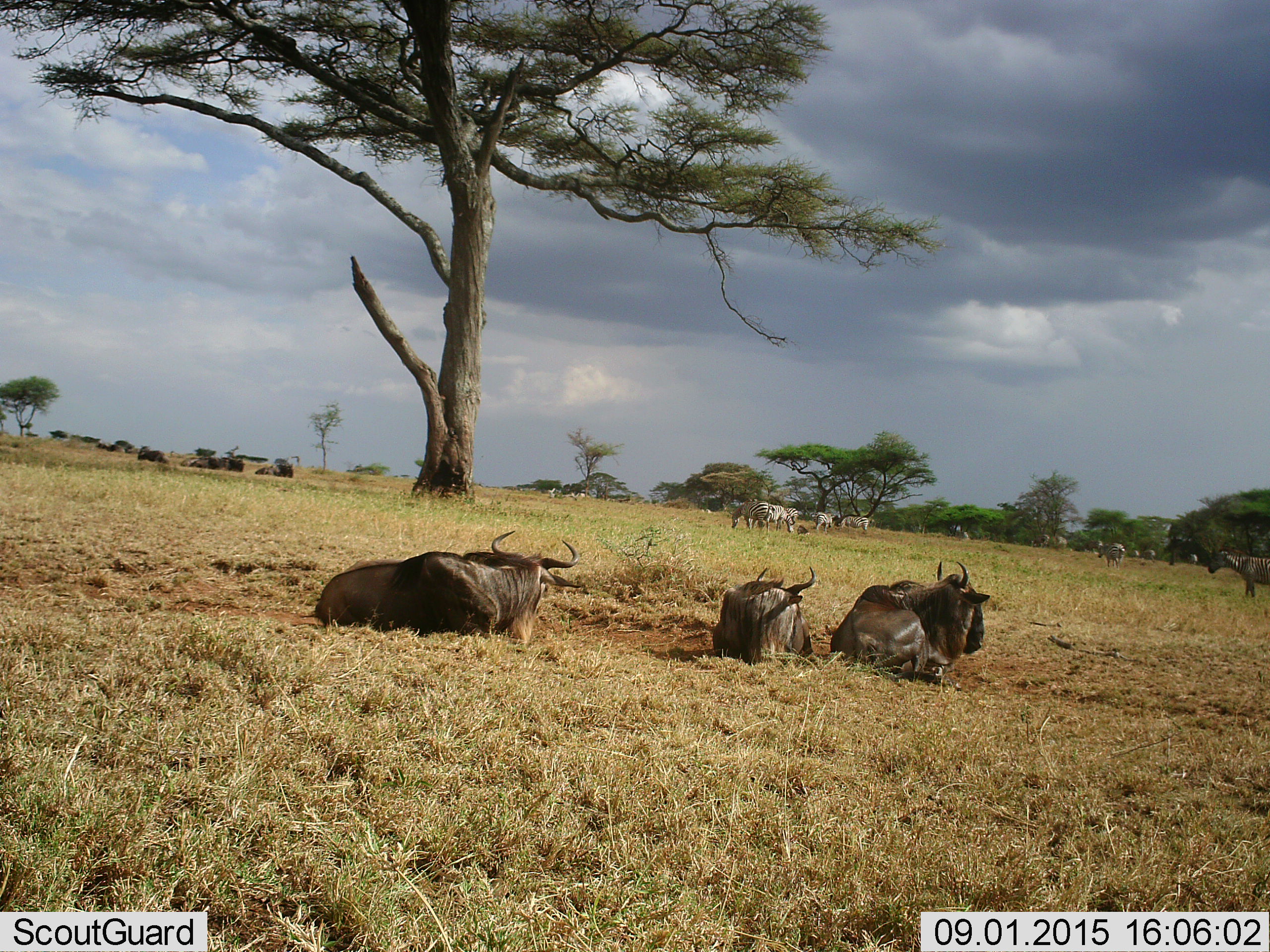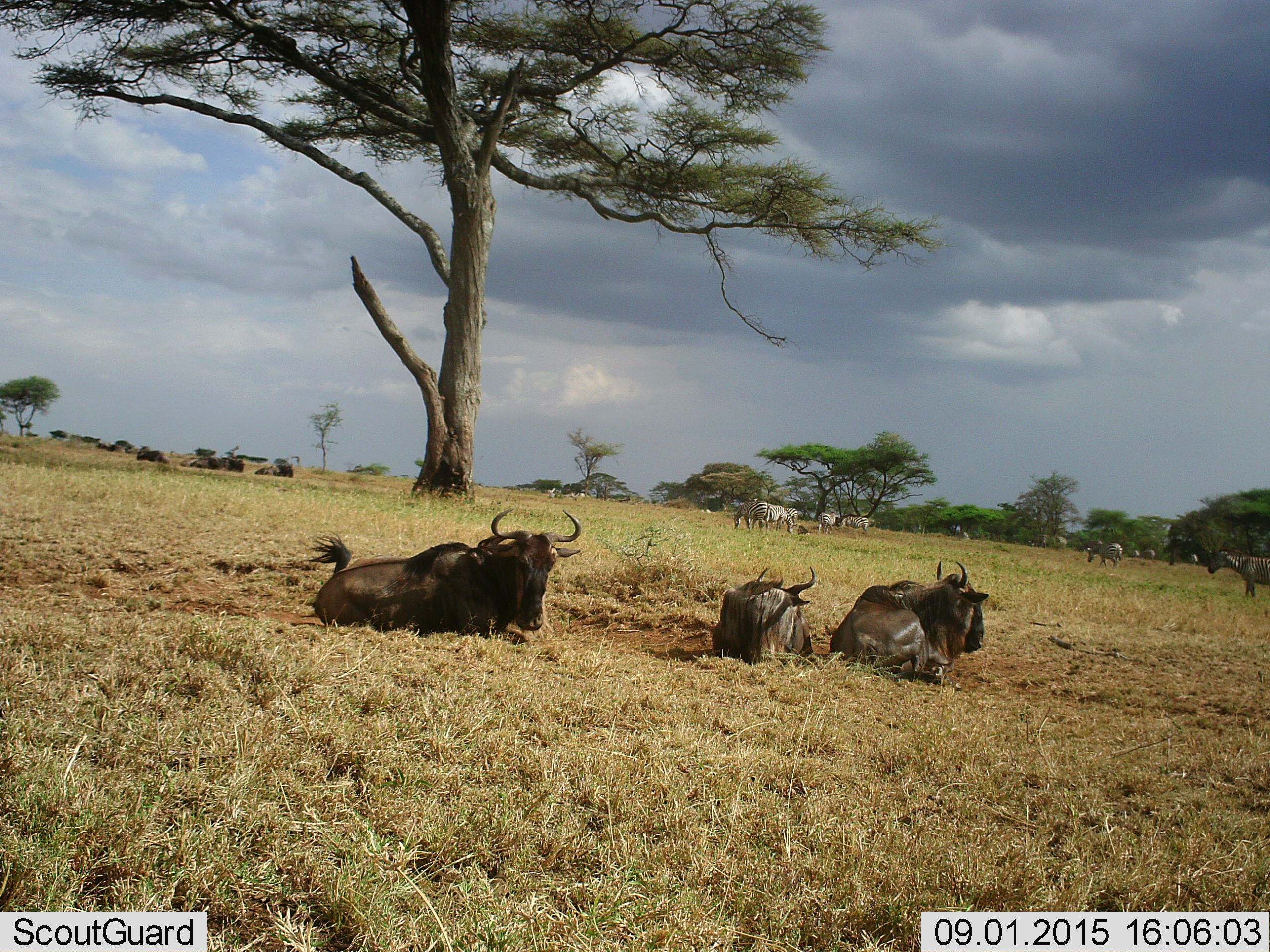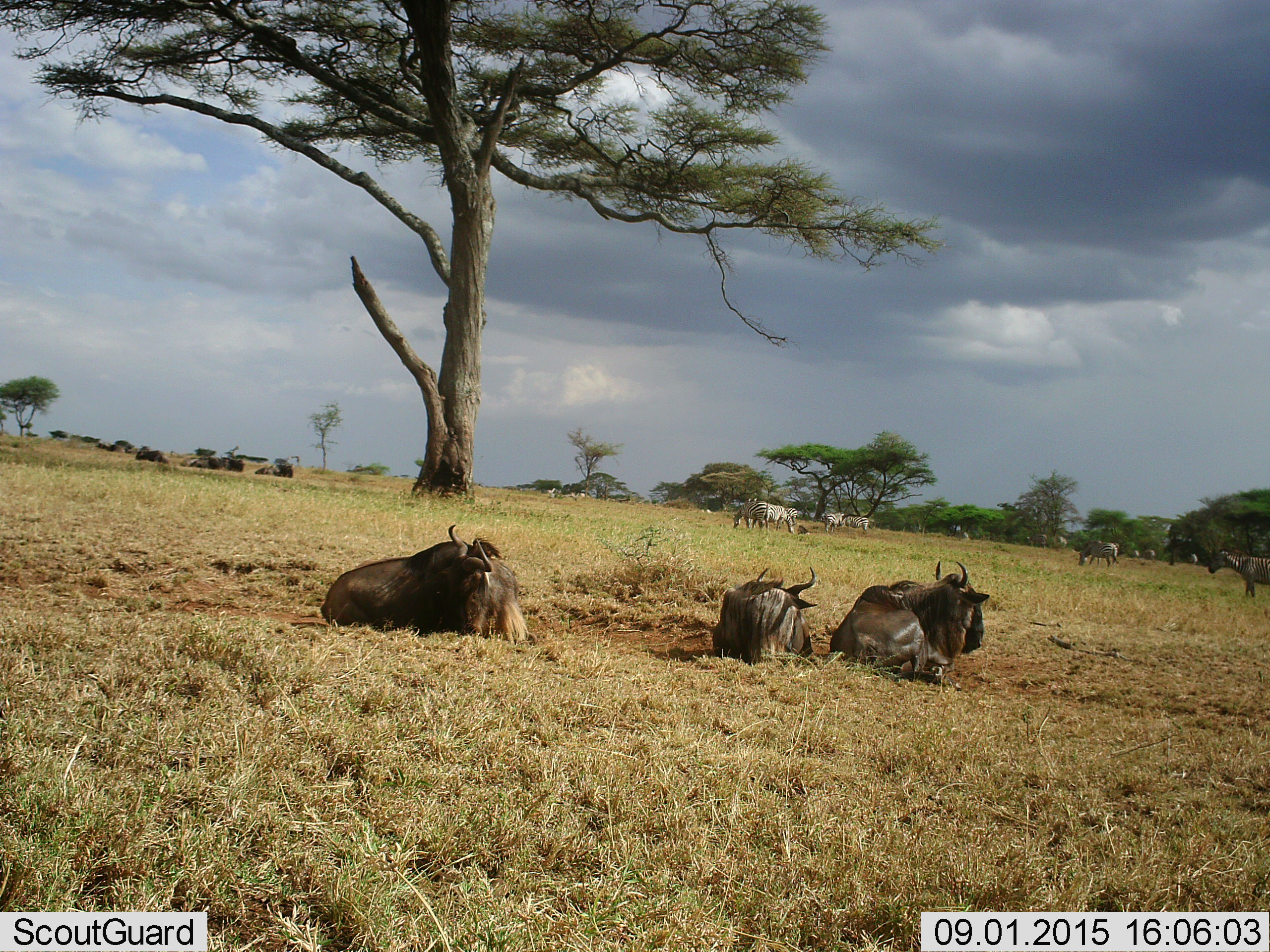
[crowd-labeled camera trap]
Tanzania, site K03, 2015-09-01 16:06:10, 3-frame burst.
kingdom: Animalia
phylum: Chordata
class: Mammalia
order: Artiodactyla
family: Bovidae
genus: Connochaetes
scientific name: Connochaetes taurinus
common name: blue wildebeest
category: wildebeest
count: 9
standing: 11%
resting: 100%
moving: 0%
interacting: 0%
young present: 0%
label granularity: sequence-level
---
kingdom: Animalia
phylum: Chordata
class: Mammalia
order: Perissodactyla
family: Equidae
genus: Equus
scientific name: Equus quagga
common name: plains zebra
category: zebra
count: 11-50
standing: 100%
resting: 20%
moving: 50%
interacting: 10%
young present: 0%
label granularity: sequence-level